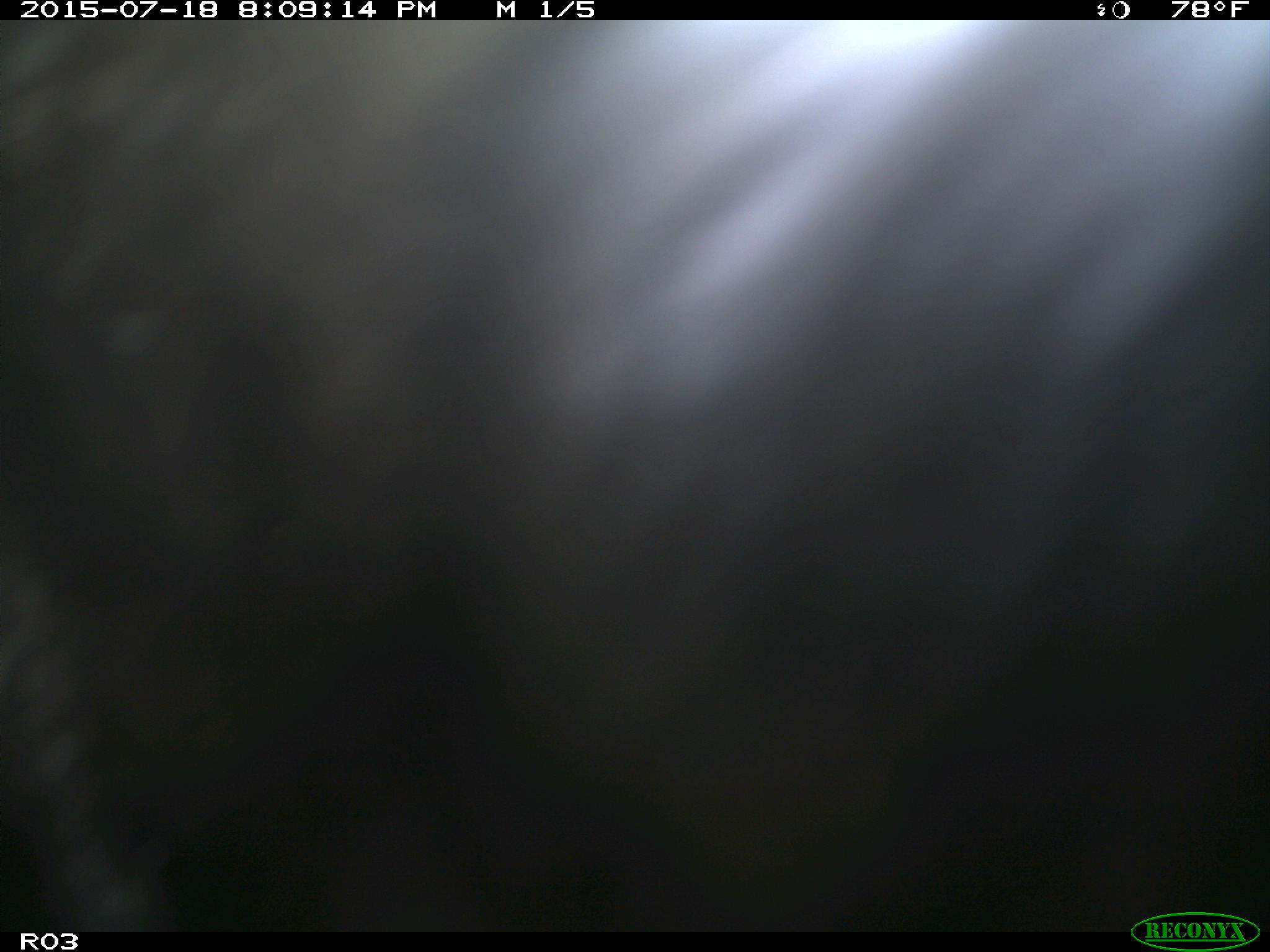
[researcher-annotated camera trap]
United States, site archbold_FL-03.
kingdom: Animalia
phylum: Chordata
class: Mammalia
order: Artiodactyla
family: Bovidae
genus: Bos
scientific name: Bos taurus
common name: domestic cow